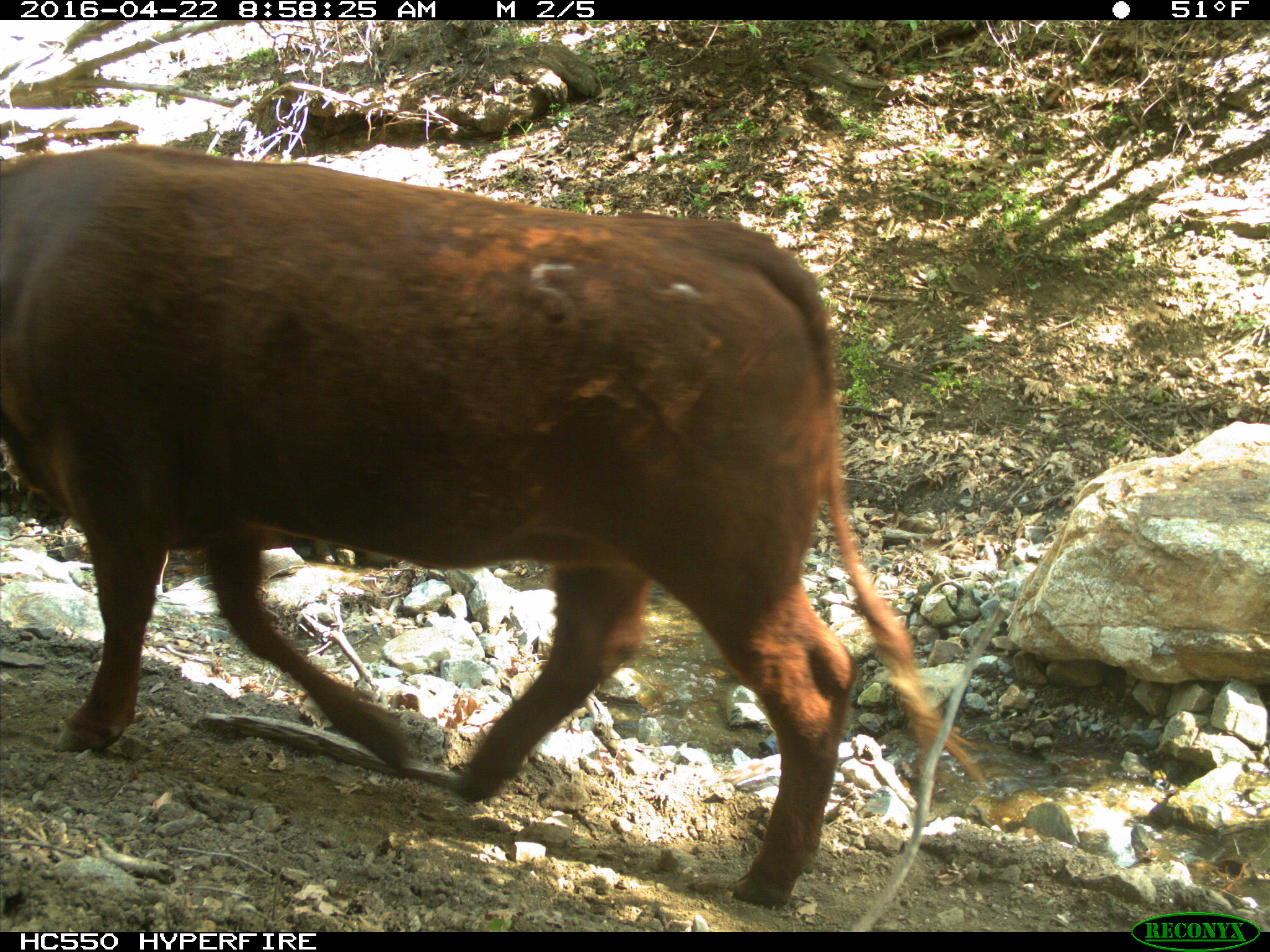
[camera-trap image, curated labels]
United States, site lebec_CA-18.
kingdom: Animalia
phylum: Chordata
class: Mammalia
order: Artiodactyla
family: Bovidae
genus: Bos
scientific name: Bos taurus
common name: domestic cow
Bos taurus (domestic cow).